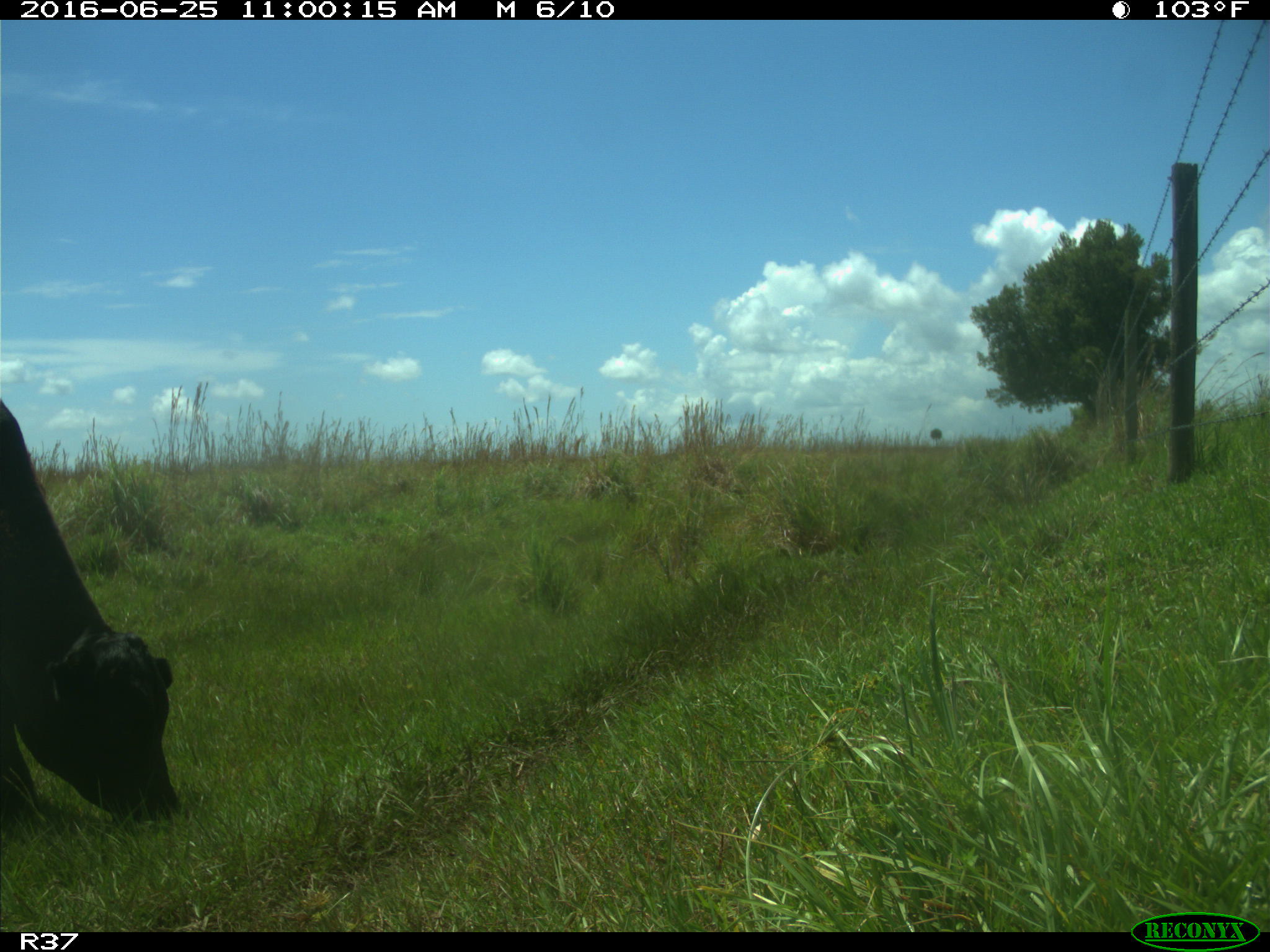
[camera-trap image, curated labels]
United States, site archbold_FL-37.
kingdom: Animalia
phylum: Chordata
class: Mammalia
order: Artiodactyla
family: Bovidae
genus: Bos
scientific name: Bos taurus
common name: domestic cow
Bos taurus (domestic cow).